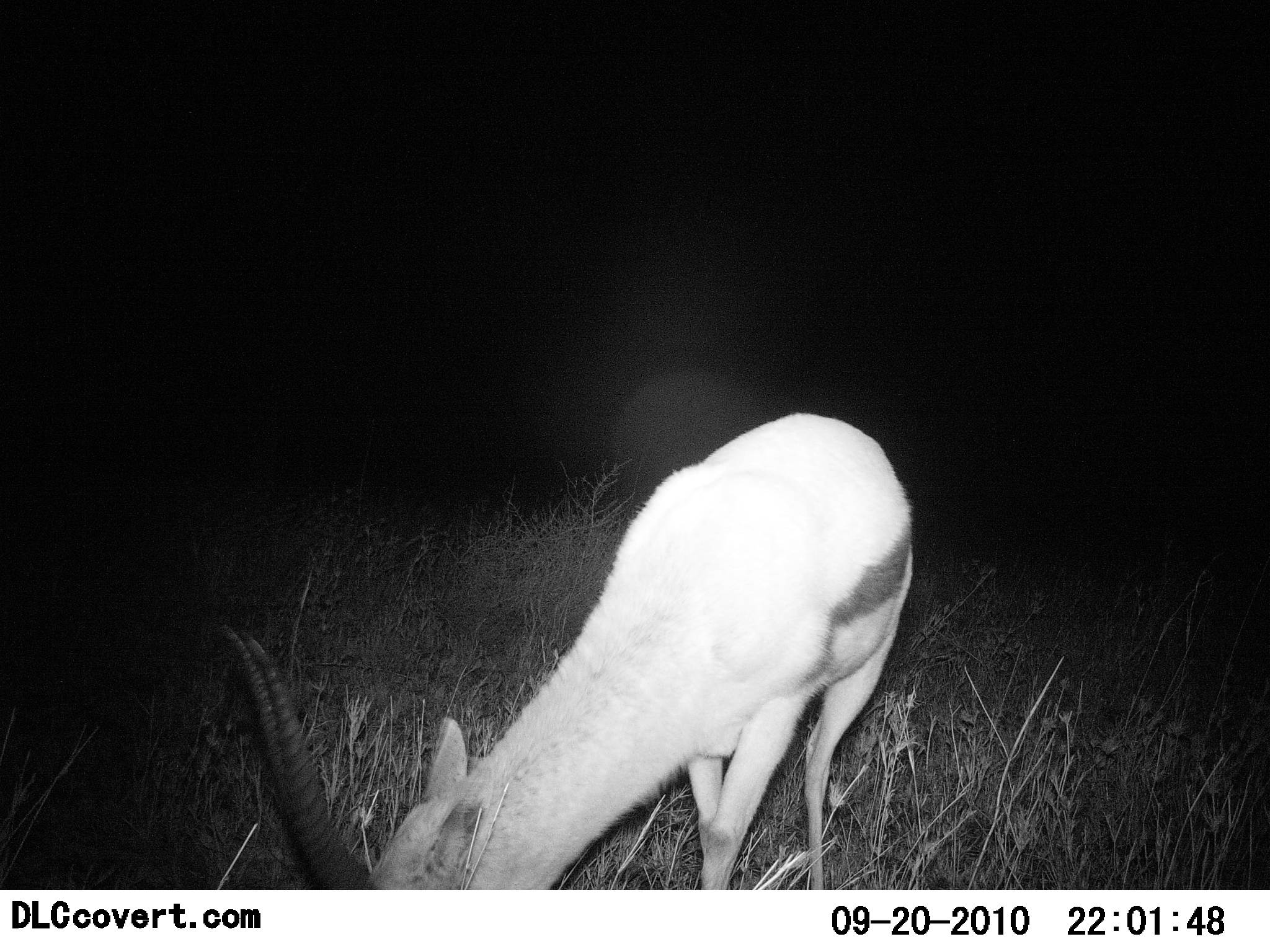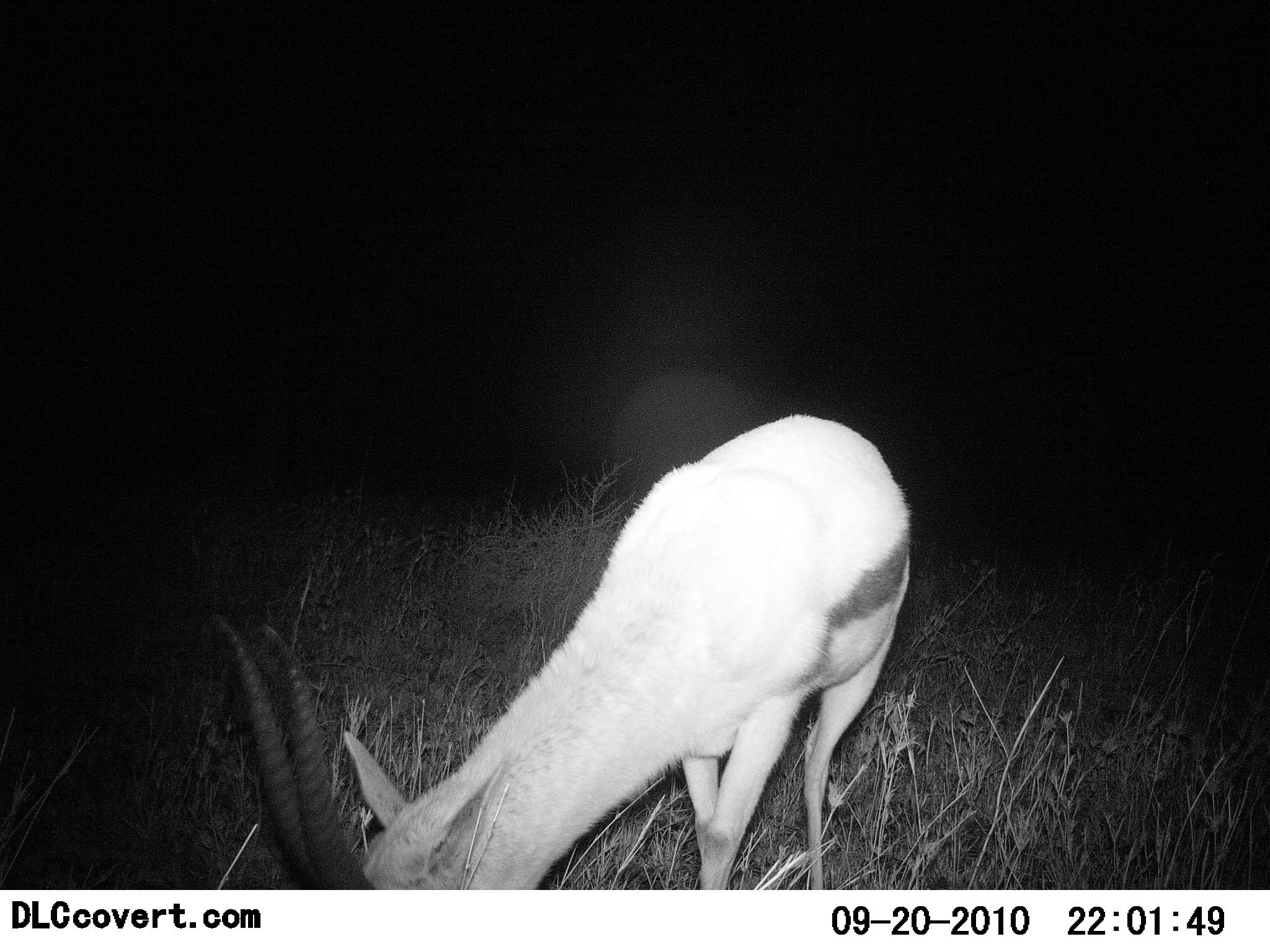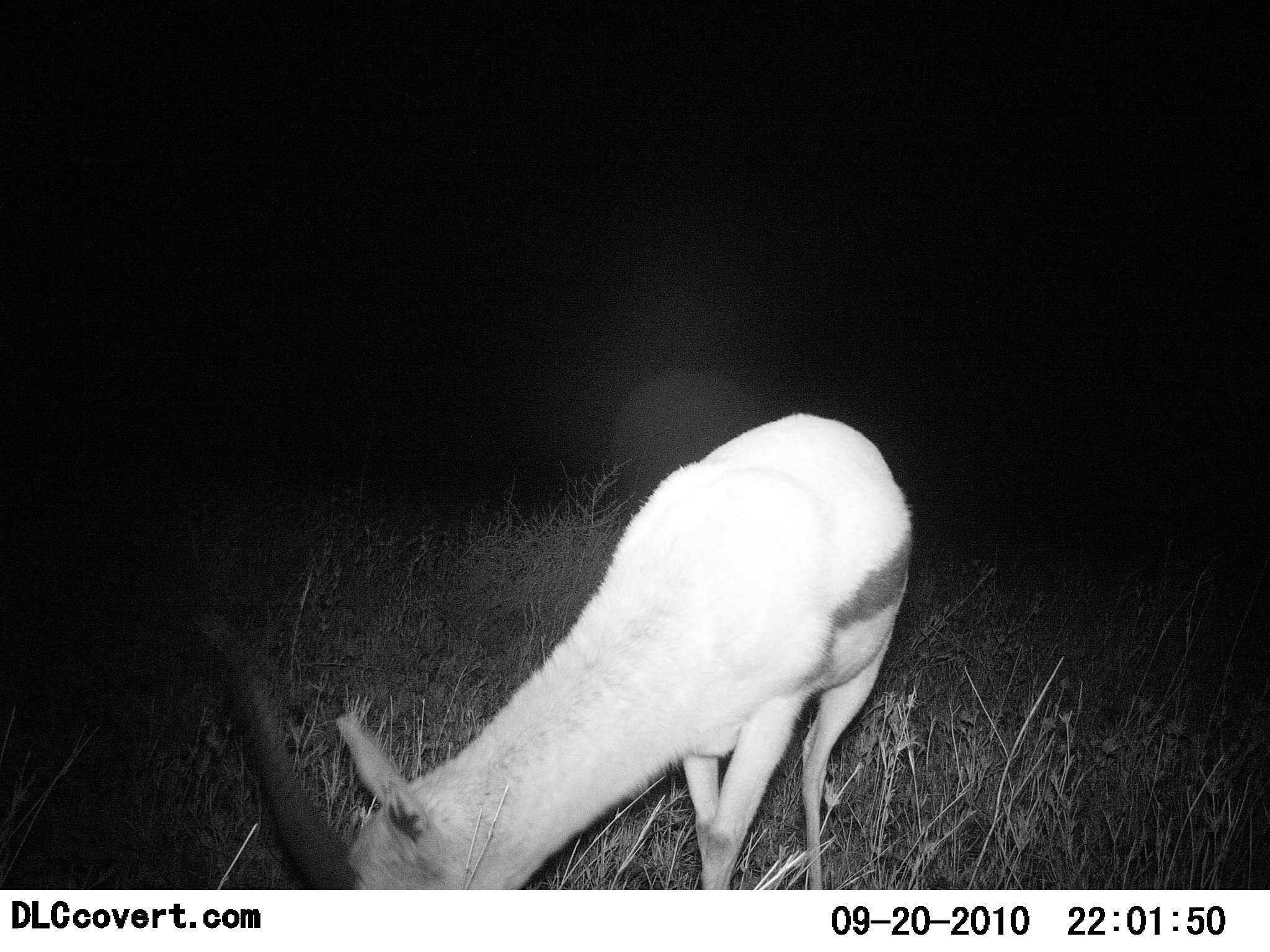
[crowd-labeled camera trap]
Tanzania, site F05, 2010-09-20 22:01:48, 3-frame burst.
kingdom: Animalia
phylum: Chordata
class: Mammalia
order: Artiodactyla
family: Bovidae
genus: Eudorcas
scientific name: Eudorcas thomsonii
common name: thomson's gazelle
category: gazellethomsons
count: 1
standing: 27%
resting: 0%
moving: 0%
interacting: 0%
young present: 0%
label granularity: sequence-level